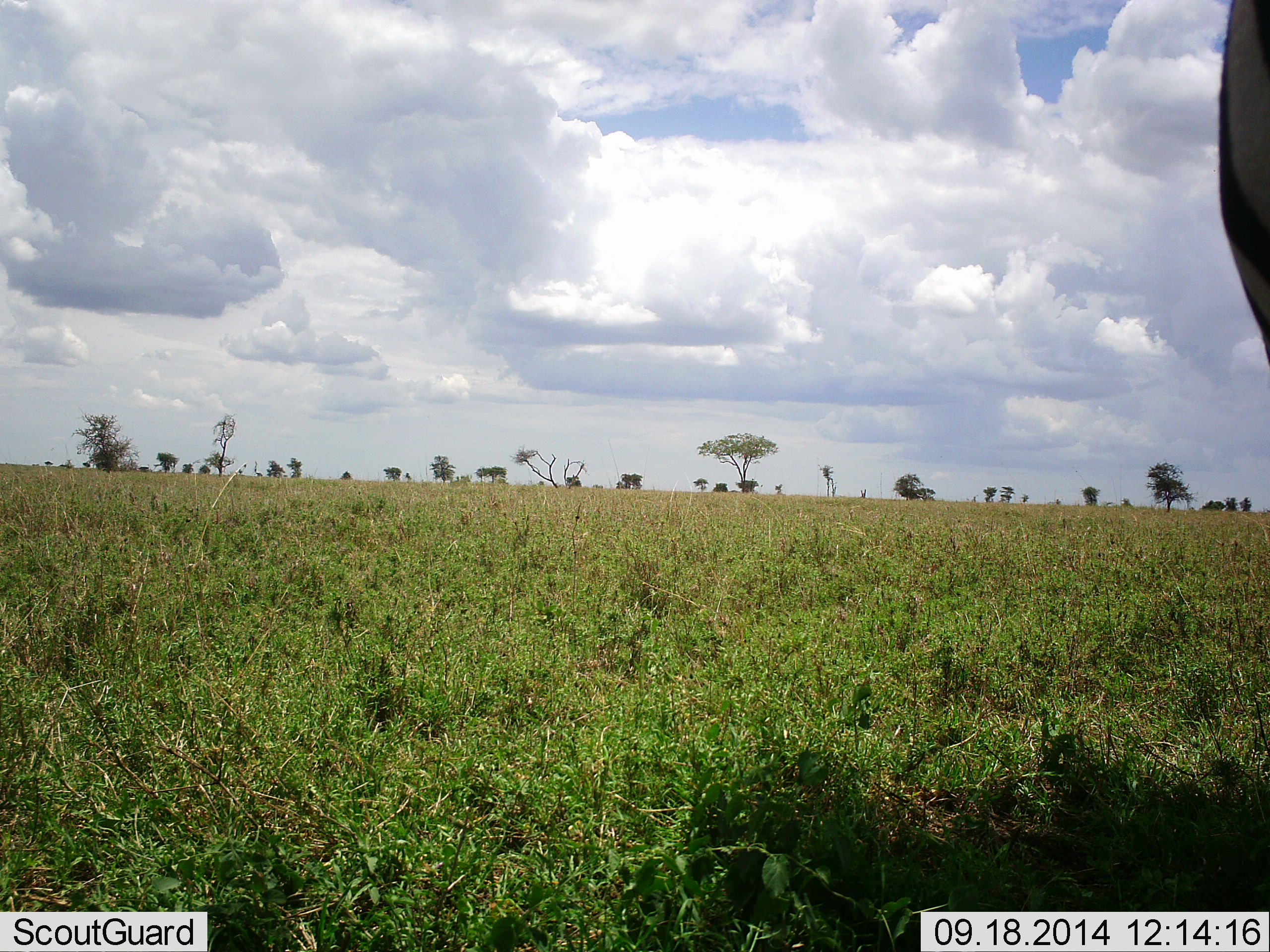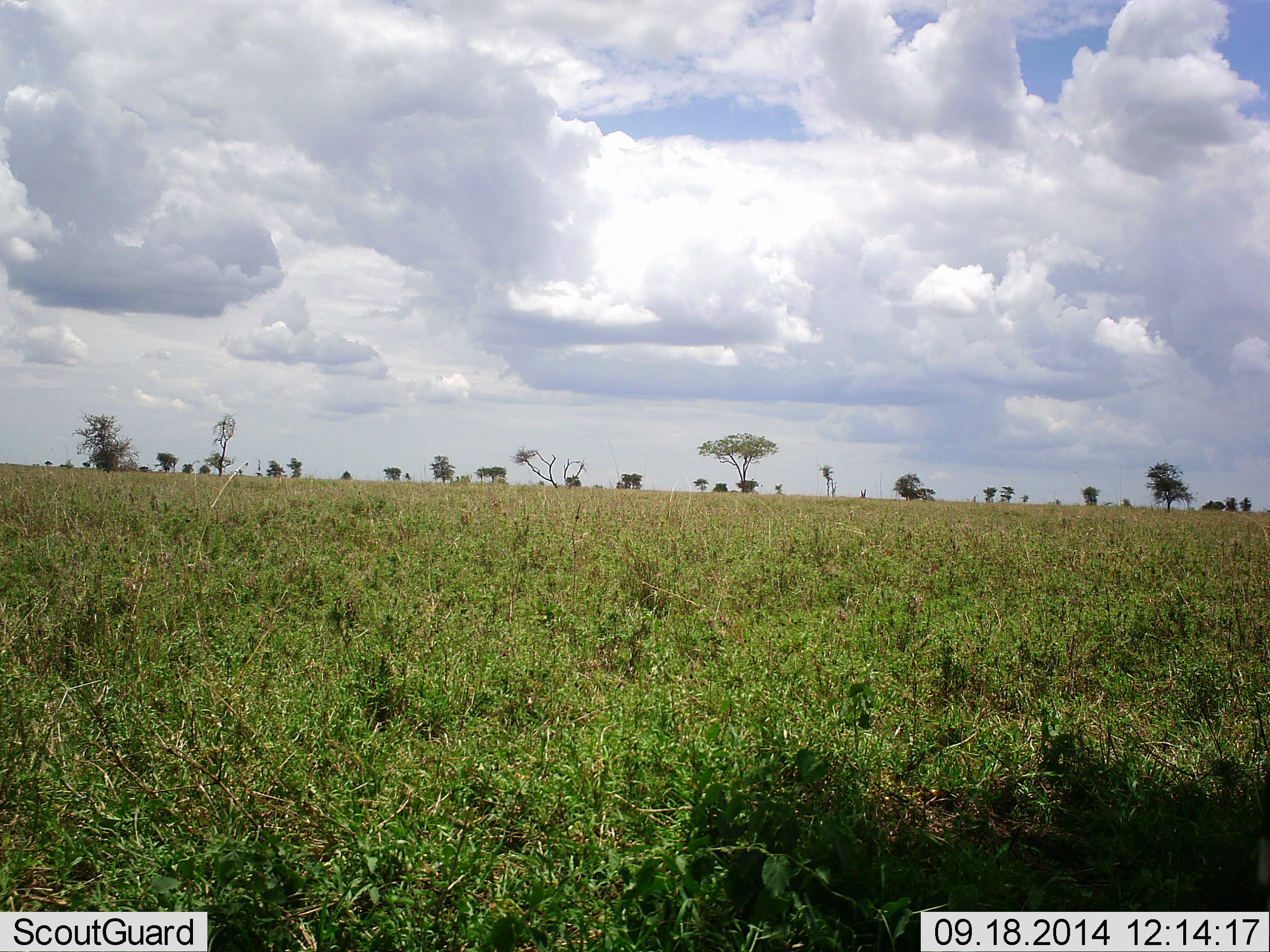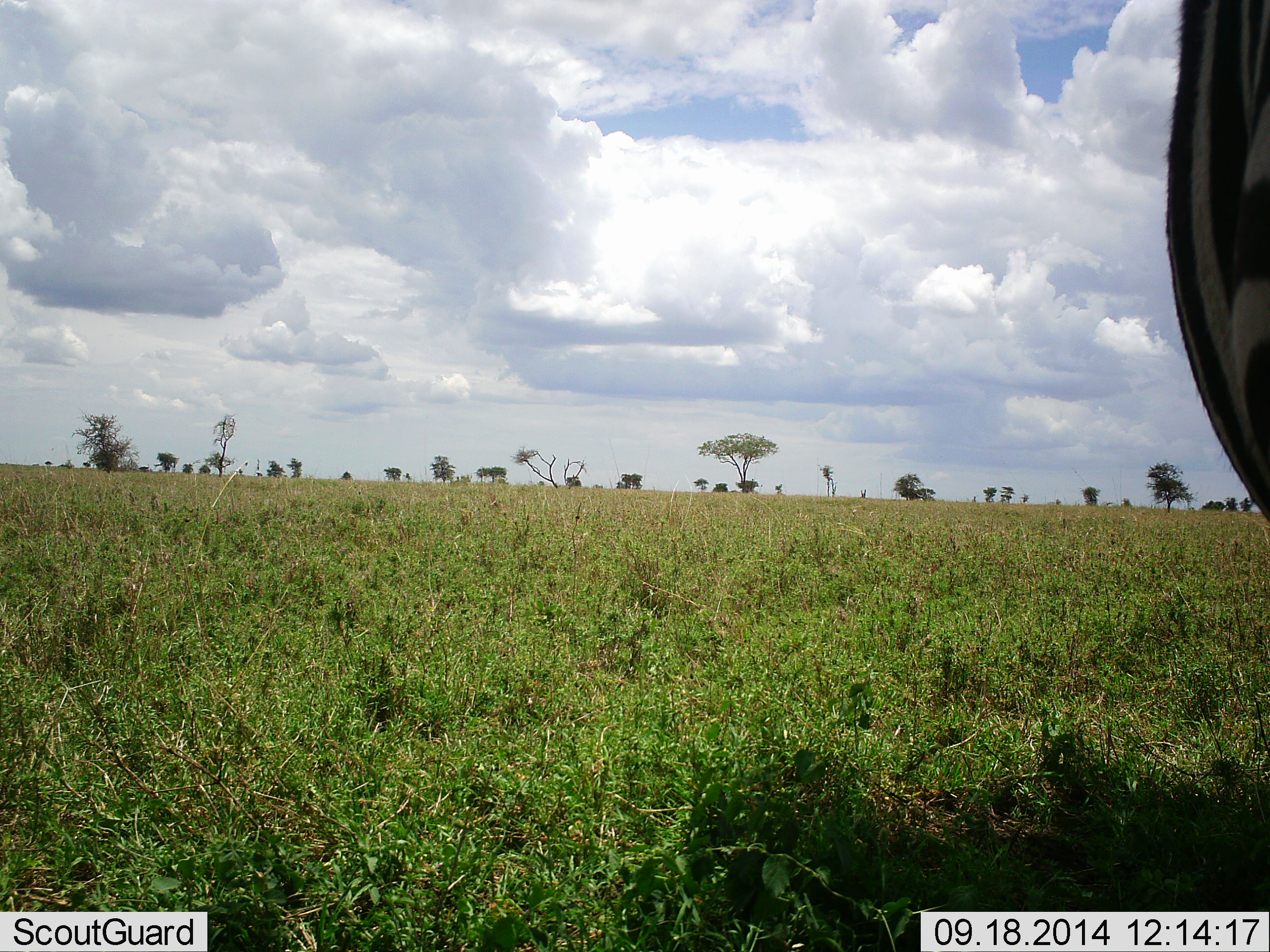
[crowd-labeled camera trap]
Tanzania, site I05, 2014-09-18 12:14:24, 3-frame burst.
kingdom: Animalia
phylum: Chordata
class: Mammalia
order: Perissodactyla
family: Equidae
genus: Equus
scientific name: Equus quagga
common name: plains zebra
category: zebra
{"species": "zebra (plains zebra) (Equus quagga)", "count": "1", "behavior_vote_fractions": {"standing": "80%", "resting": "0%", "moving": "20%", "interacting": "0%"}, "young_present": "0%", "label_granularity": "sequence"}